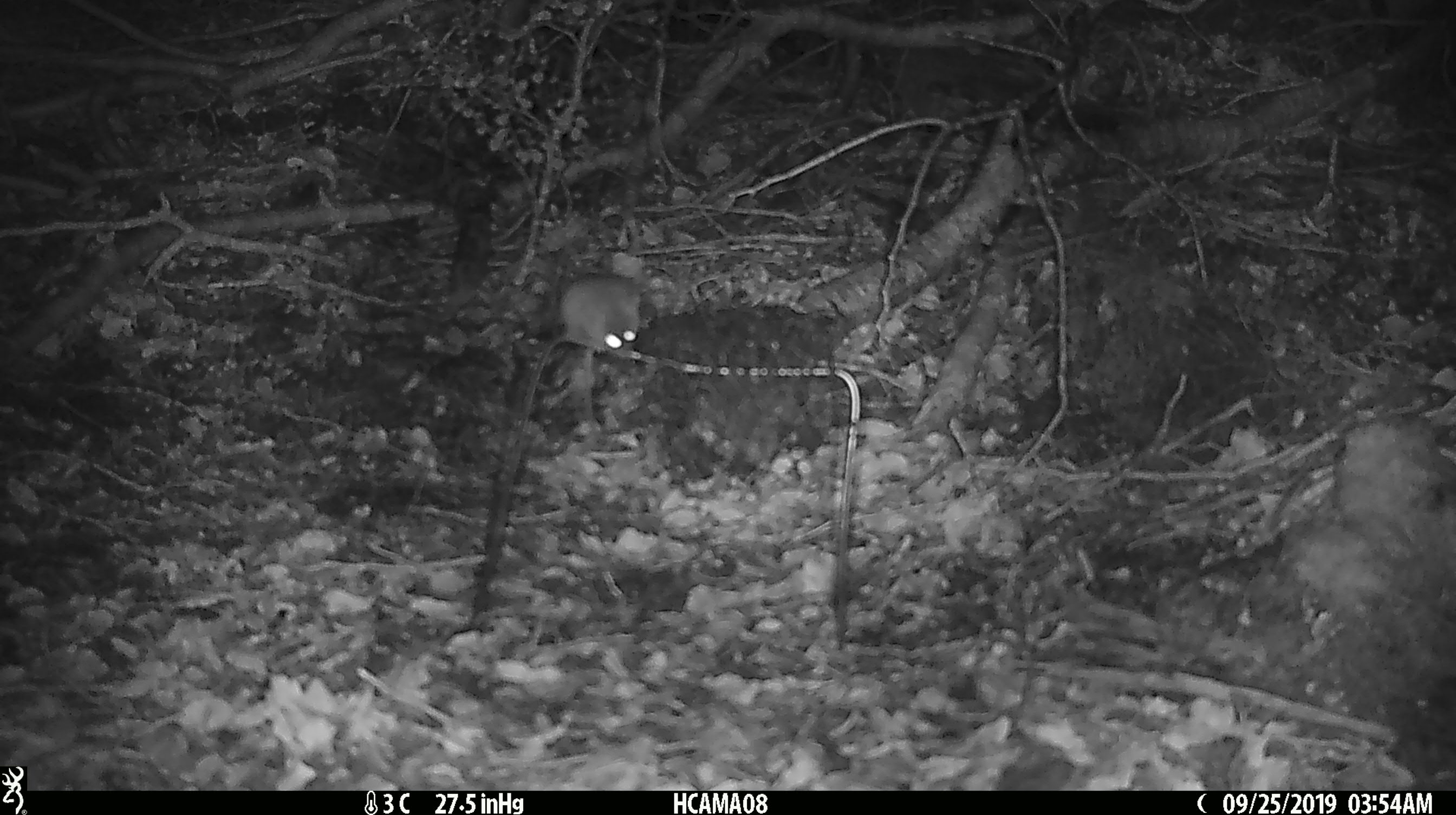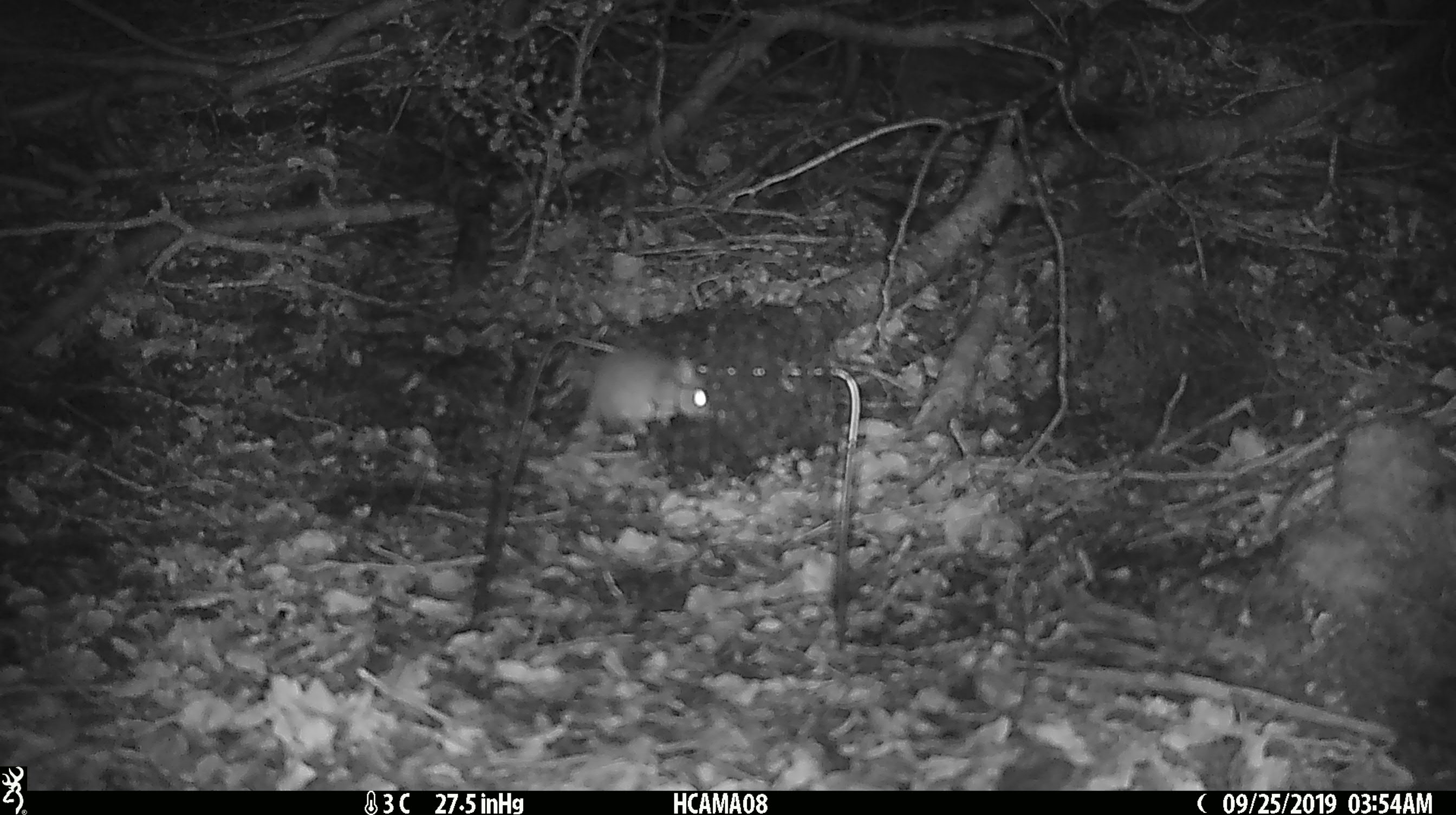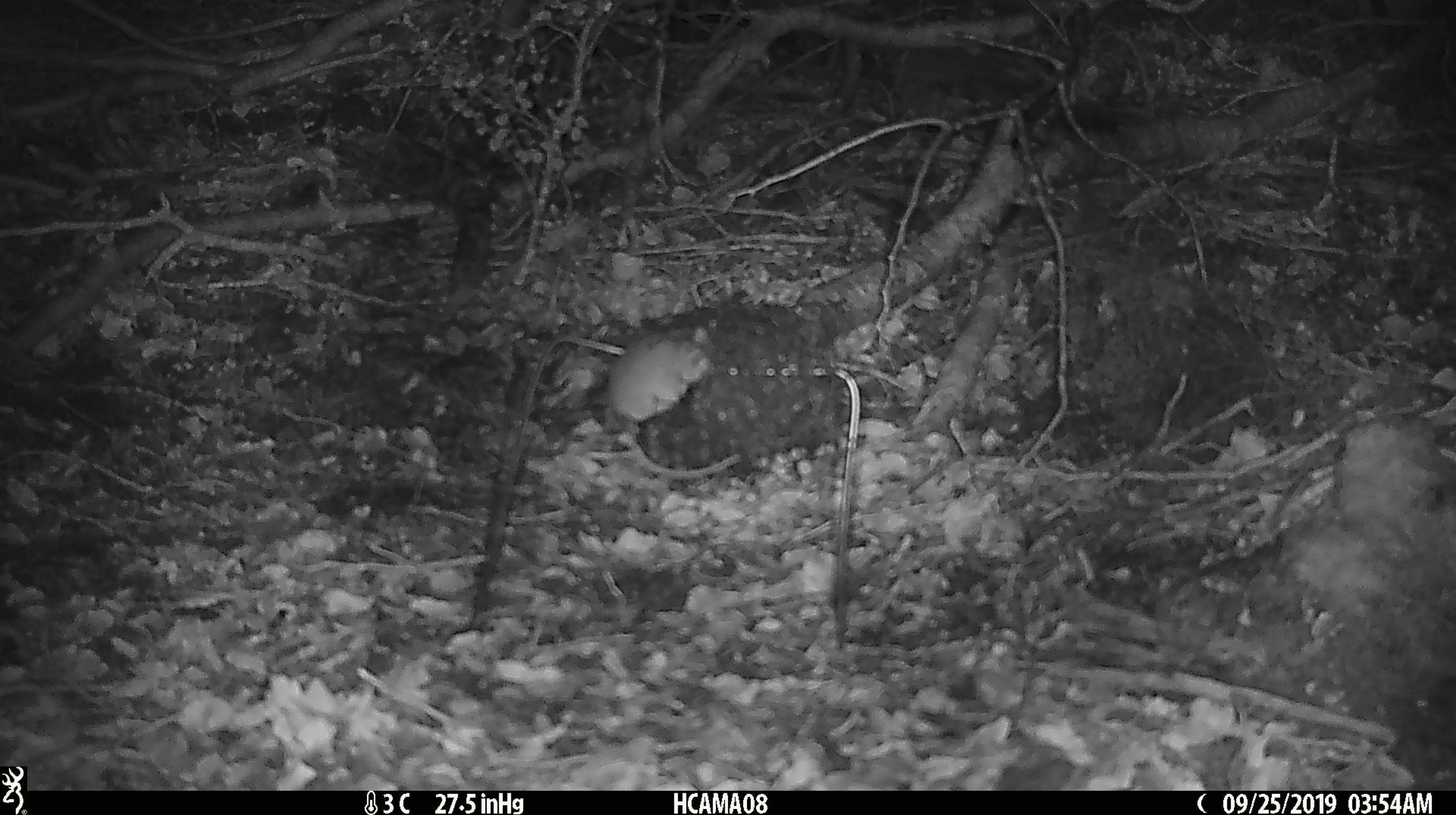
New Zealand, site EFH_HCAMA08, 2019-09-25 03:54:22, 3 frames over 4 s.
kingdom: Animalia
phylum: Chordata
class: Mammalia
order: Rodentia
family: Muridae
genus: Mus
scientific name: Mus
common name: mouse